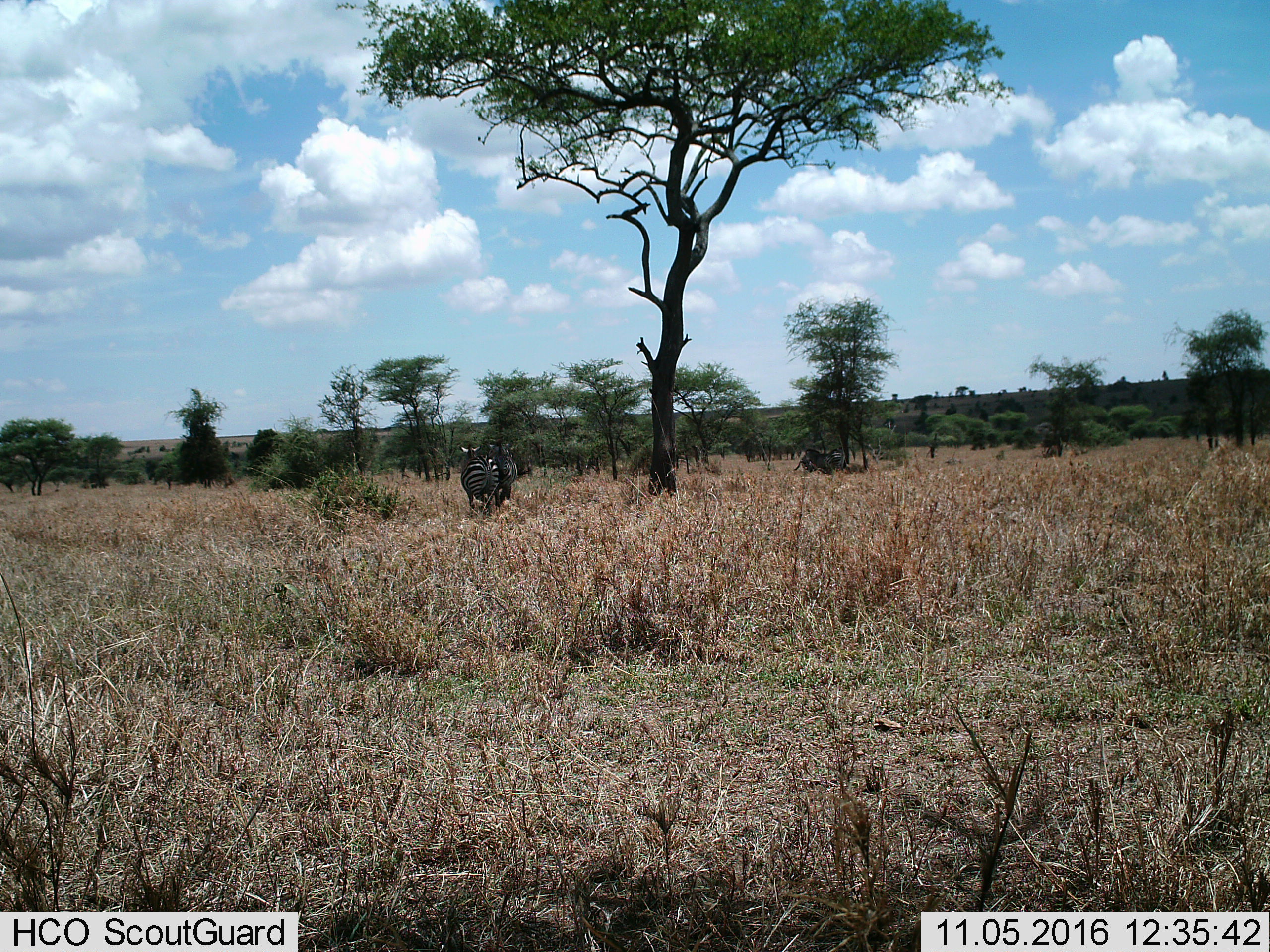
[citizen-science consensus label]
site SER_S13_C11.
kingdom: Animalia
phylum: Chordata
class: Mammalia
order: Perissodactyla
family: Equidae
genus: Equus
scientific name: Equus quagga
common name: plains zebra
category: zebraplains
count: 3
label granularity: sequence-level